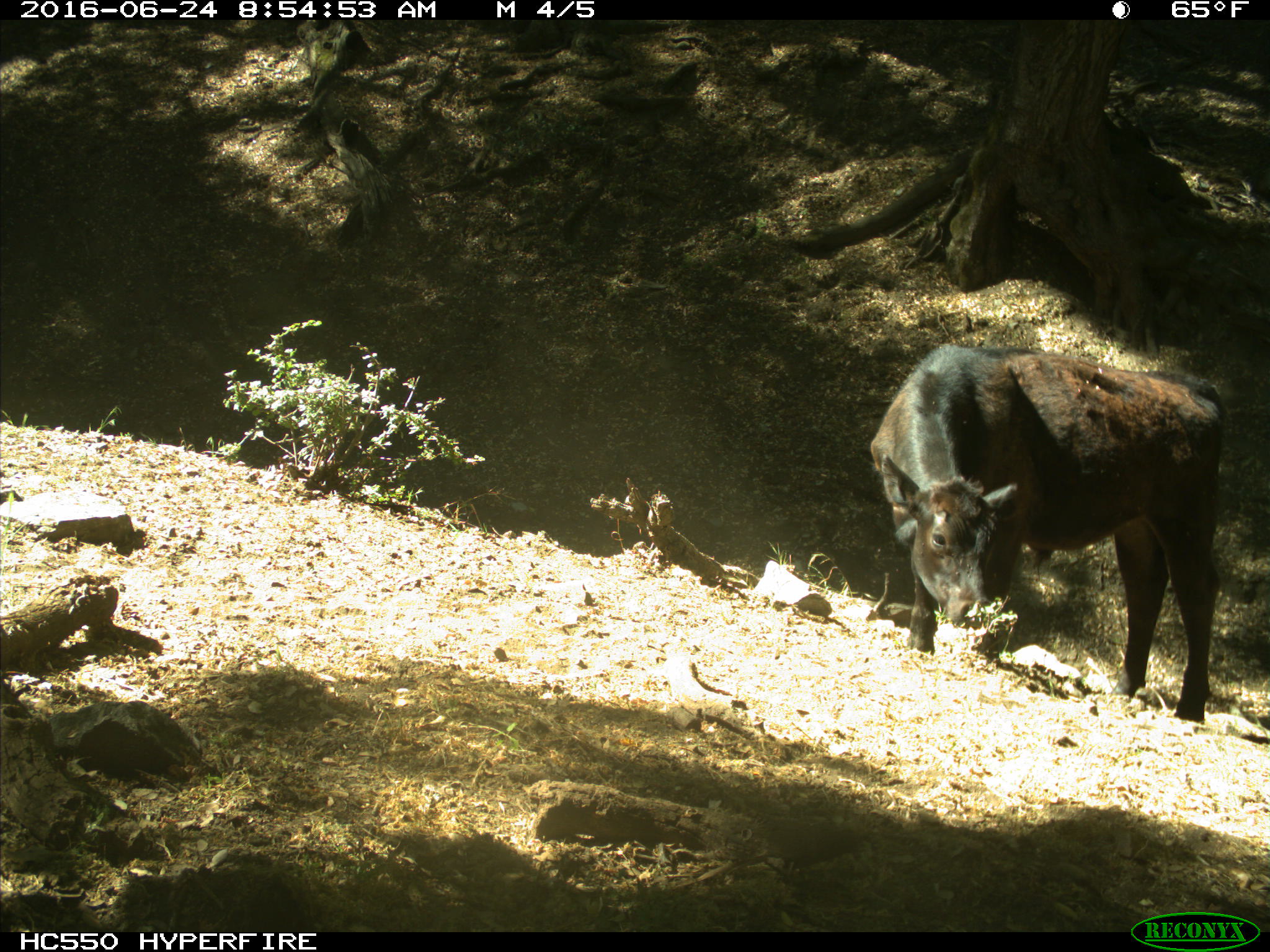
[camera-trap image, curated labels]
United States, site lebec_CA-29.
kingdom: Animalia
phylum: Chordata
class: Mammalia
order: Artiodactyla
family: Bovidae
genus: Bos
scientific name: Bos taurus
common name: domestic cow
Bos taurus (domestic cow).